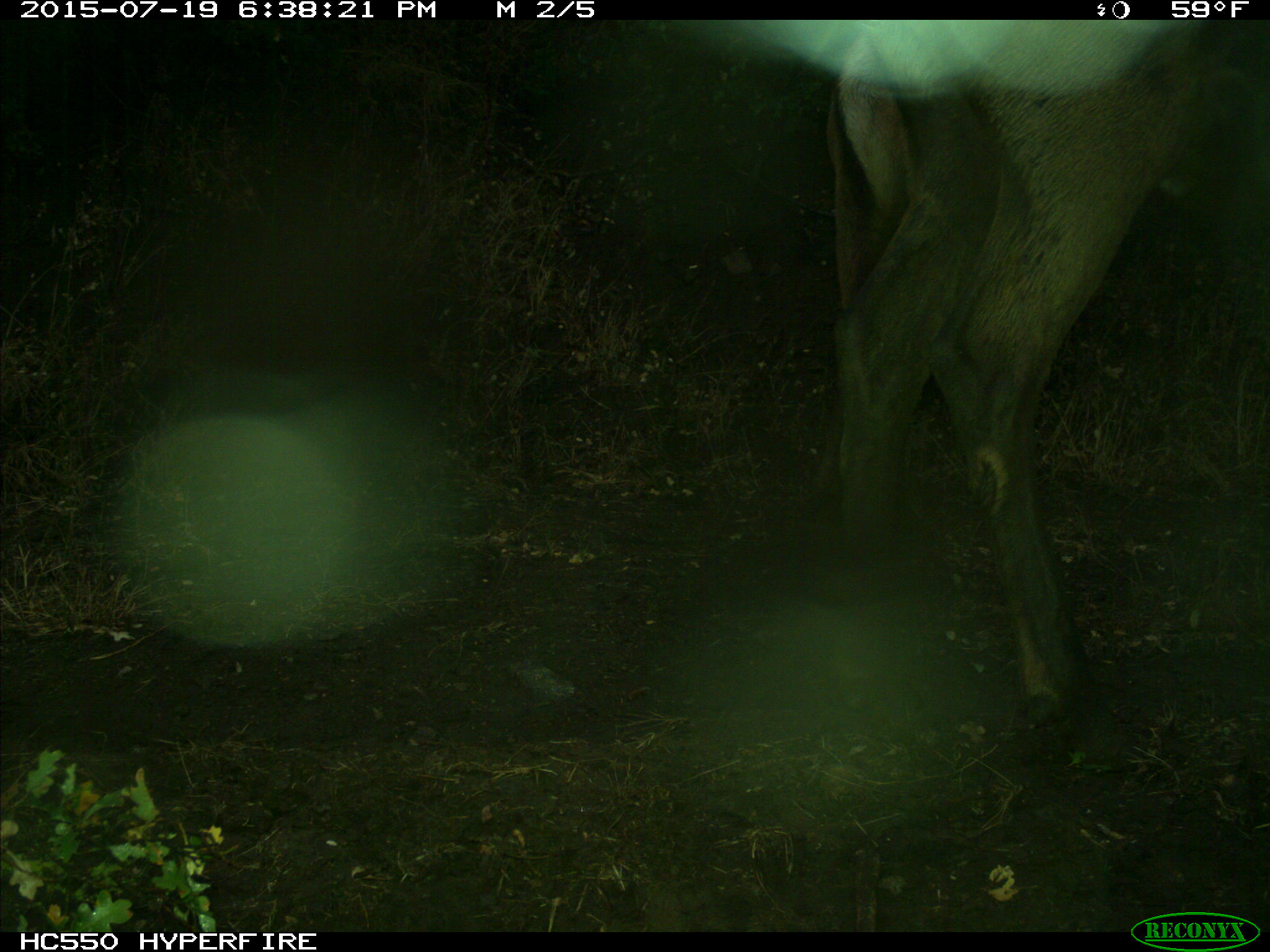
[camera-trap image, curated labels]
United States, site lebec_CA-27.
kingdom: Animalia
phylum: Chordata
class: Mammalia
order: Artiodactyla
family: Cervidae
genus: Cervus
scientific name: Cervus canadensis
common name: elk